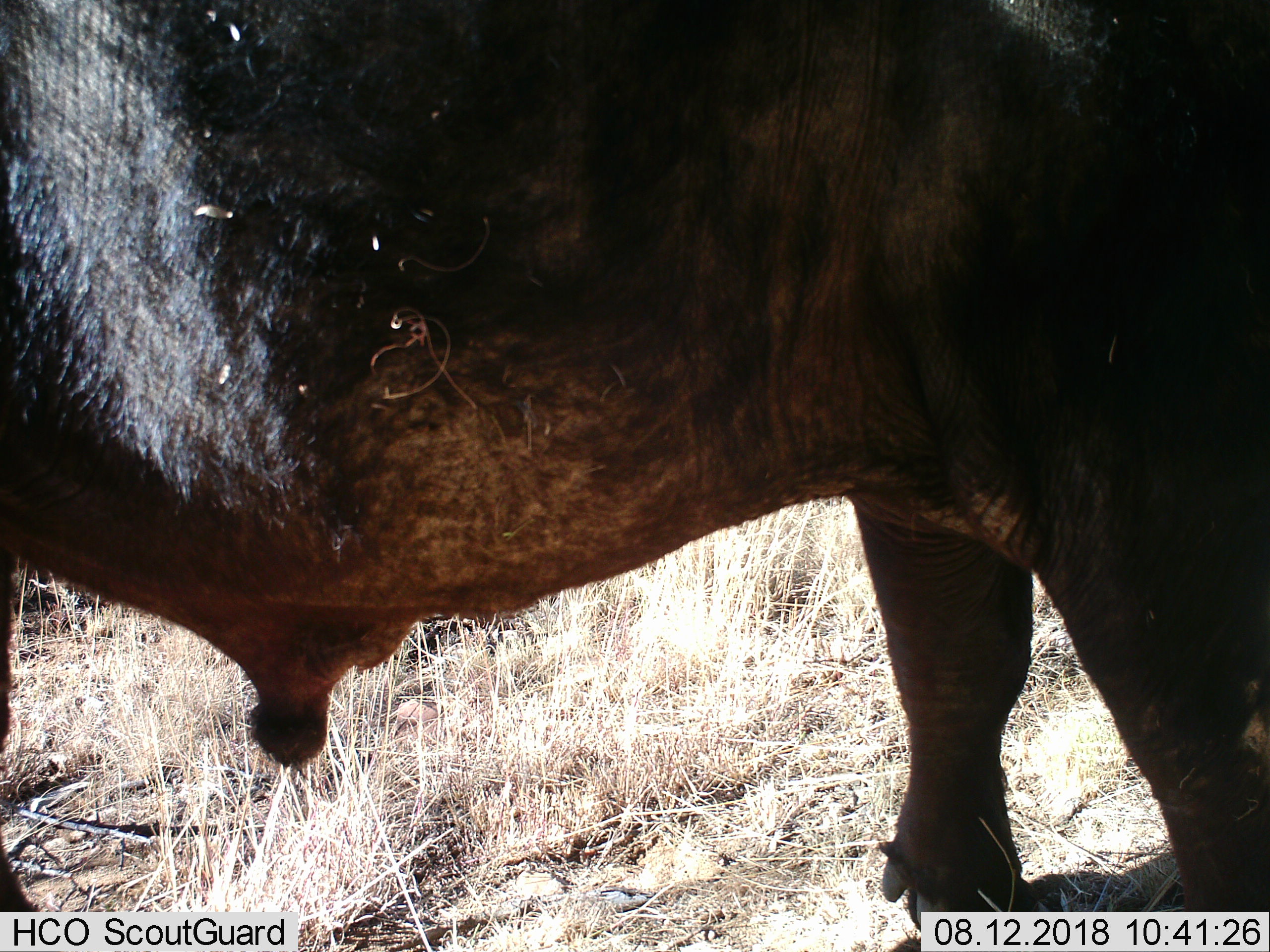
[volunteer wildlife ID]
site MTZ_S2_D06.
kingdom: Animalia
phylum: Chordata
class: Mammalia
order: Artiodactyla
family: Bovidae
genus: Syncerus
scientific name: Syncerus caffer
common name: african buffalo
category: buffalo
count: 1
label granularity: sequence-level